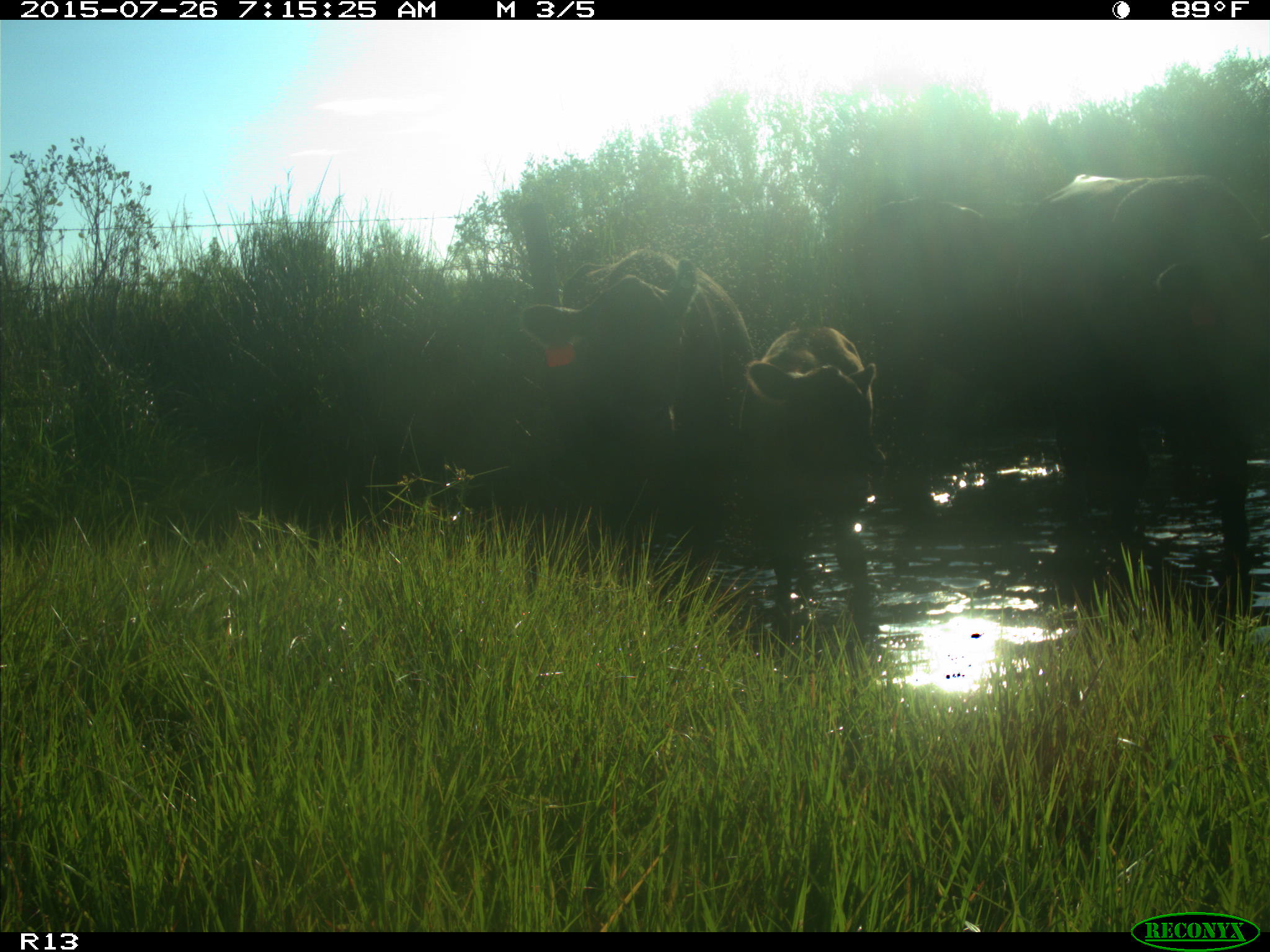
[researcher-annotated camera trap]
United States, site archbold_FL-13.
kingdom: Animalia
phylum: Chordata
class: Mammalia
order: Artiodactyla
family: Bovidae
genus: Bos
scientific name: Bos taurus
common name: domestic cow